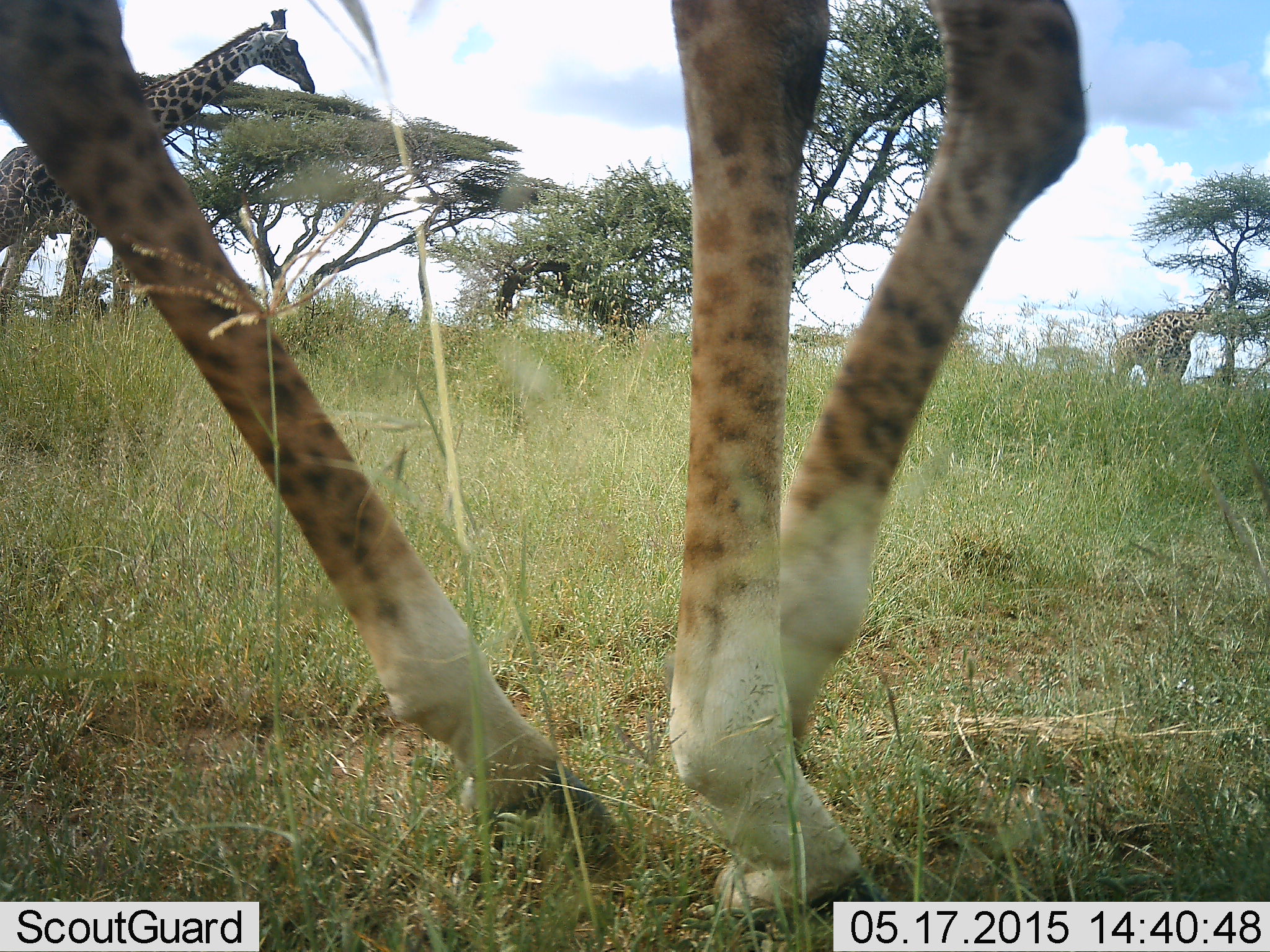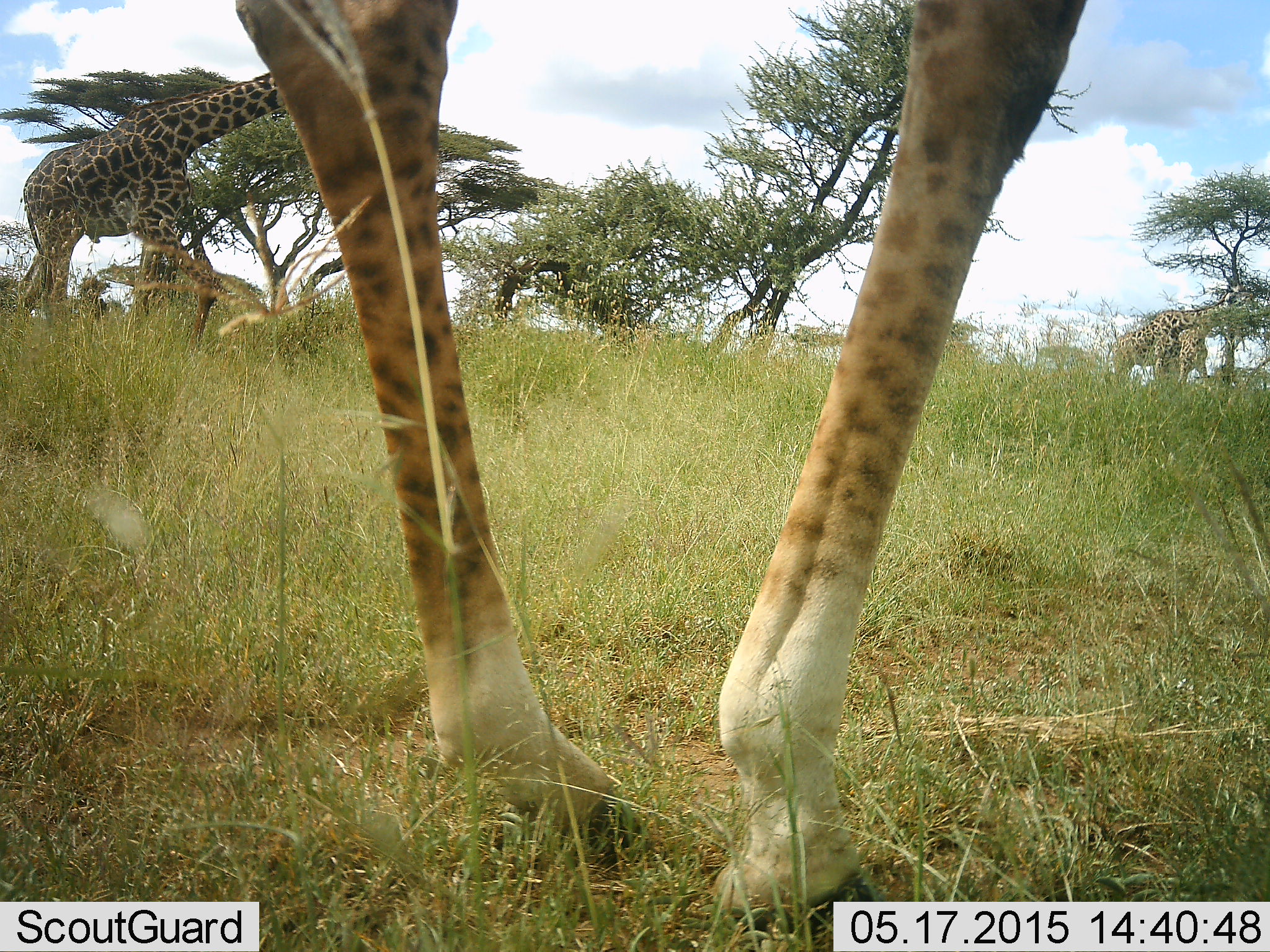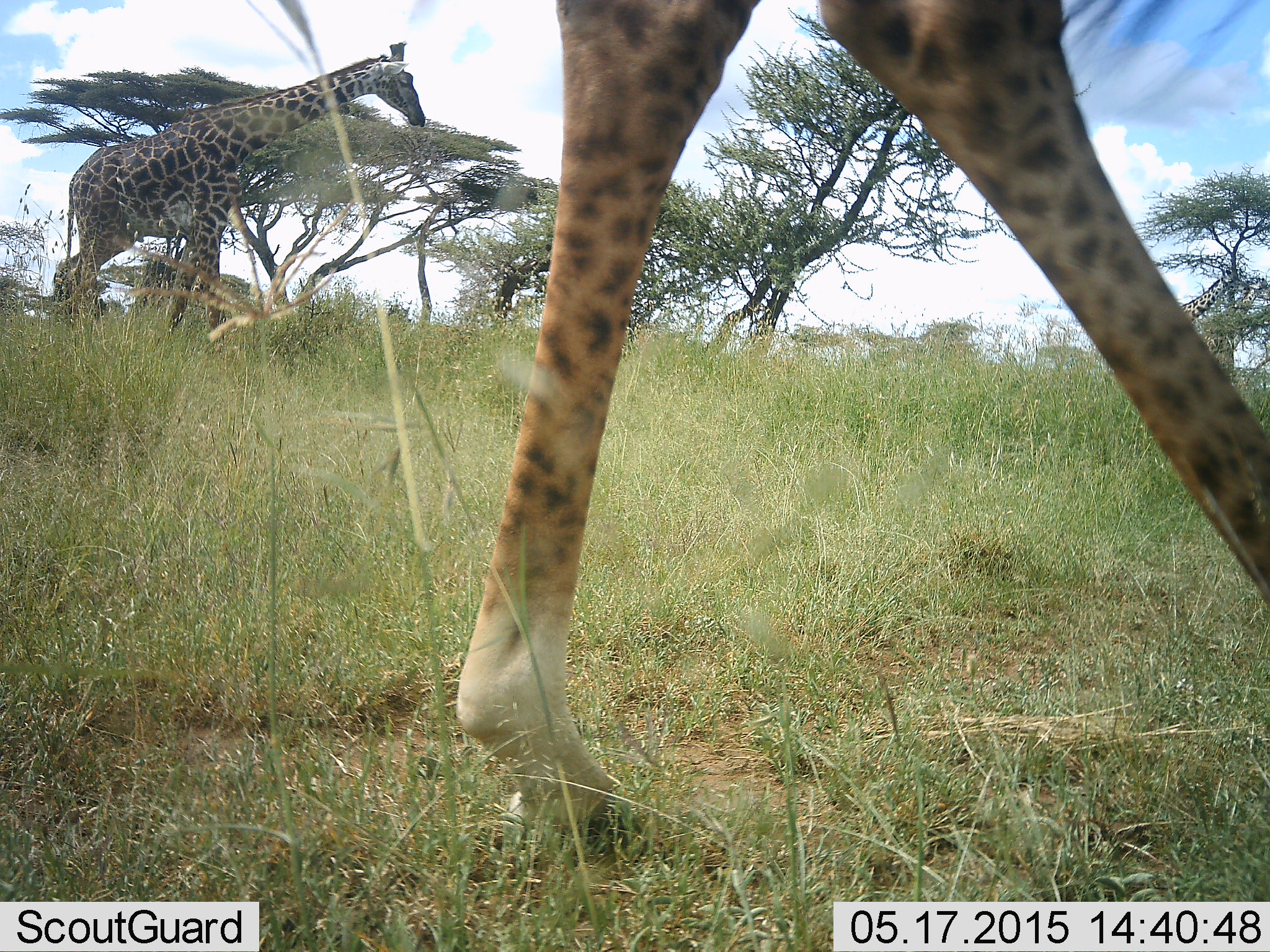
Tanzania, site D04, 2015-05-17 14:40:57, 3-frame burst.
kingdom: Animalia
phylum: Chordata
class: Mammalia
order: Artiodactyla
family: Giraffidae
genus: Giraffa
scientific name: Giraffa camelopardalis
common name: giraffe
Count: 4.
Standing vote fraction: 30%.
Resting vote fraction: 0%.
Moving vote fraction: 80%.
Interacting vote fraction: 0%.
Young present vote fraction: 0%.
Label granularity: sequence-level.